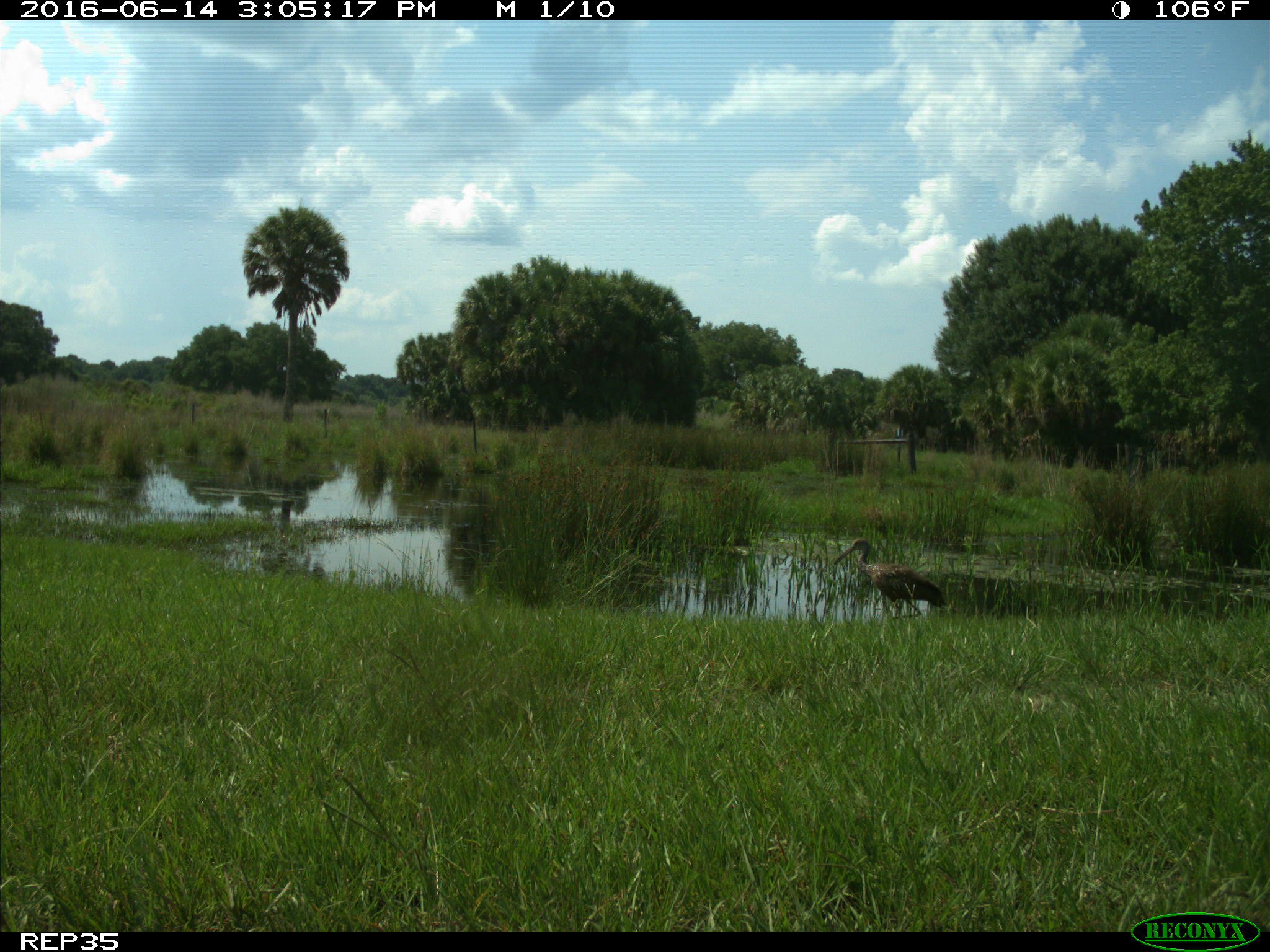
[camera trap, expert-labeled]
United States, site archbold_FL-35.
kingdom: Animalia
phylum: Chordata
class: Aves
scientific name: Aves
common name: birds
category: unidentified bird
Unidentified bird (birds) (Aves).